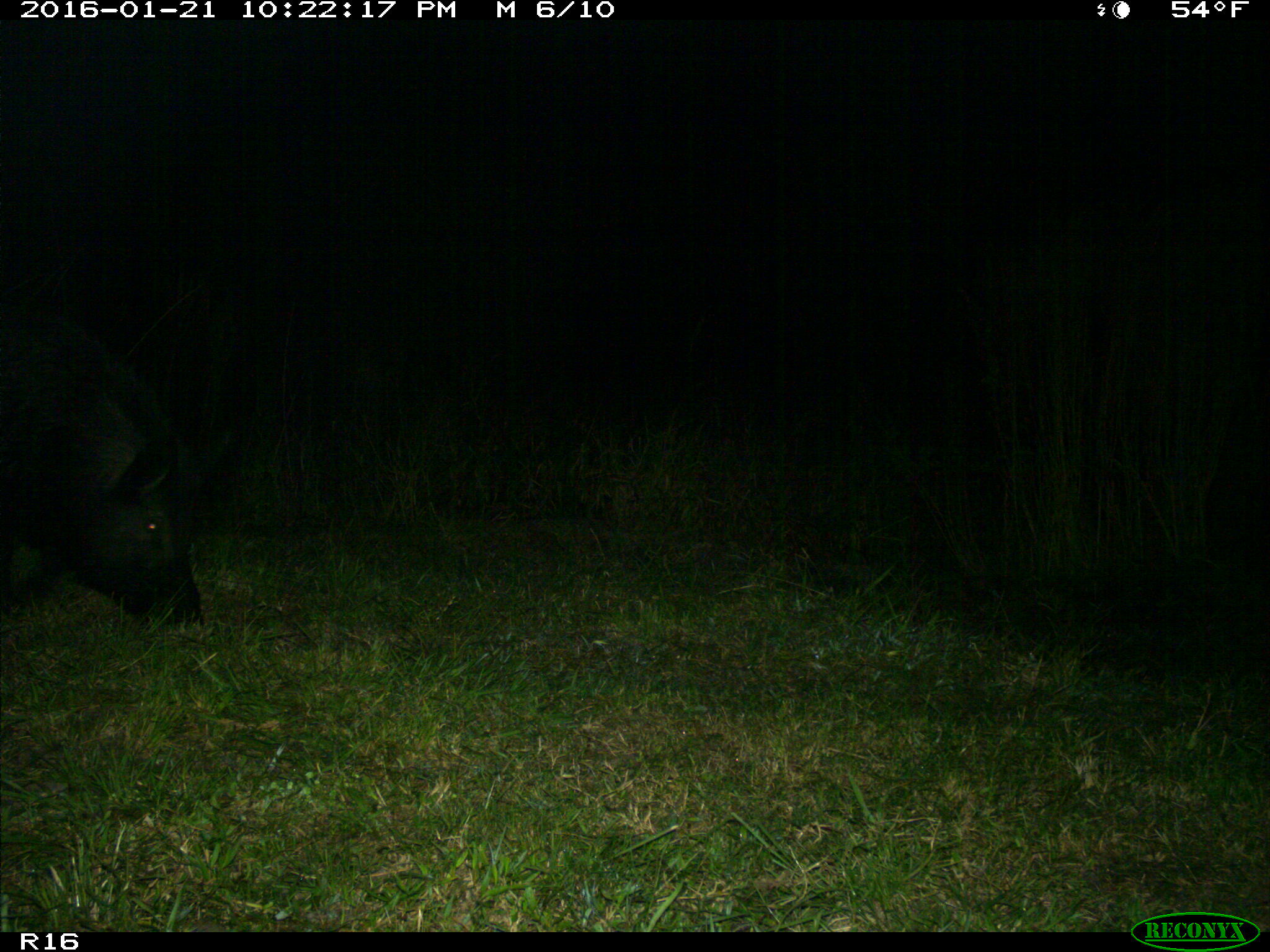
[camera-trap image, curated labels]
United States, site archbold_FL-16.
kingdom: Animalia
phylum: Chordata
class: Mammalia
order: Artiodactyla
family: Suidae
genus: Sus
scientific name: Sus scrofa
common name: wild boar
Sus scrofa (wild boar).